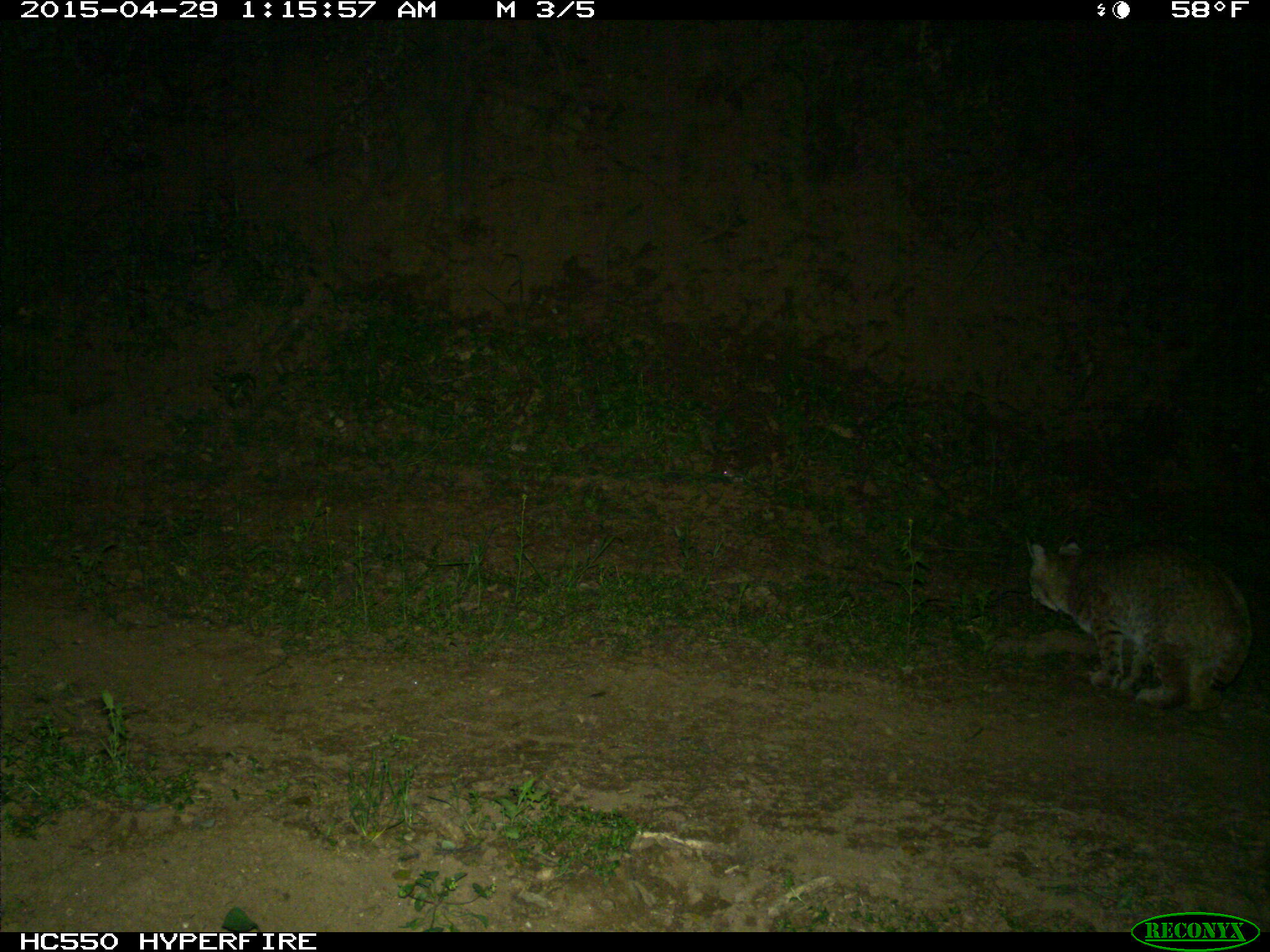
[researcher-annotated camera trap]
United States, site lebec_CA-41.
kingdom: Animalia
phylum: Chordata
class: Mammalia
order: Carnivora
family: Felidae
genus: Lynx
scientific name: Lynx rufus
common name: bobcat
Lynx rufus (bobcat).